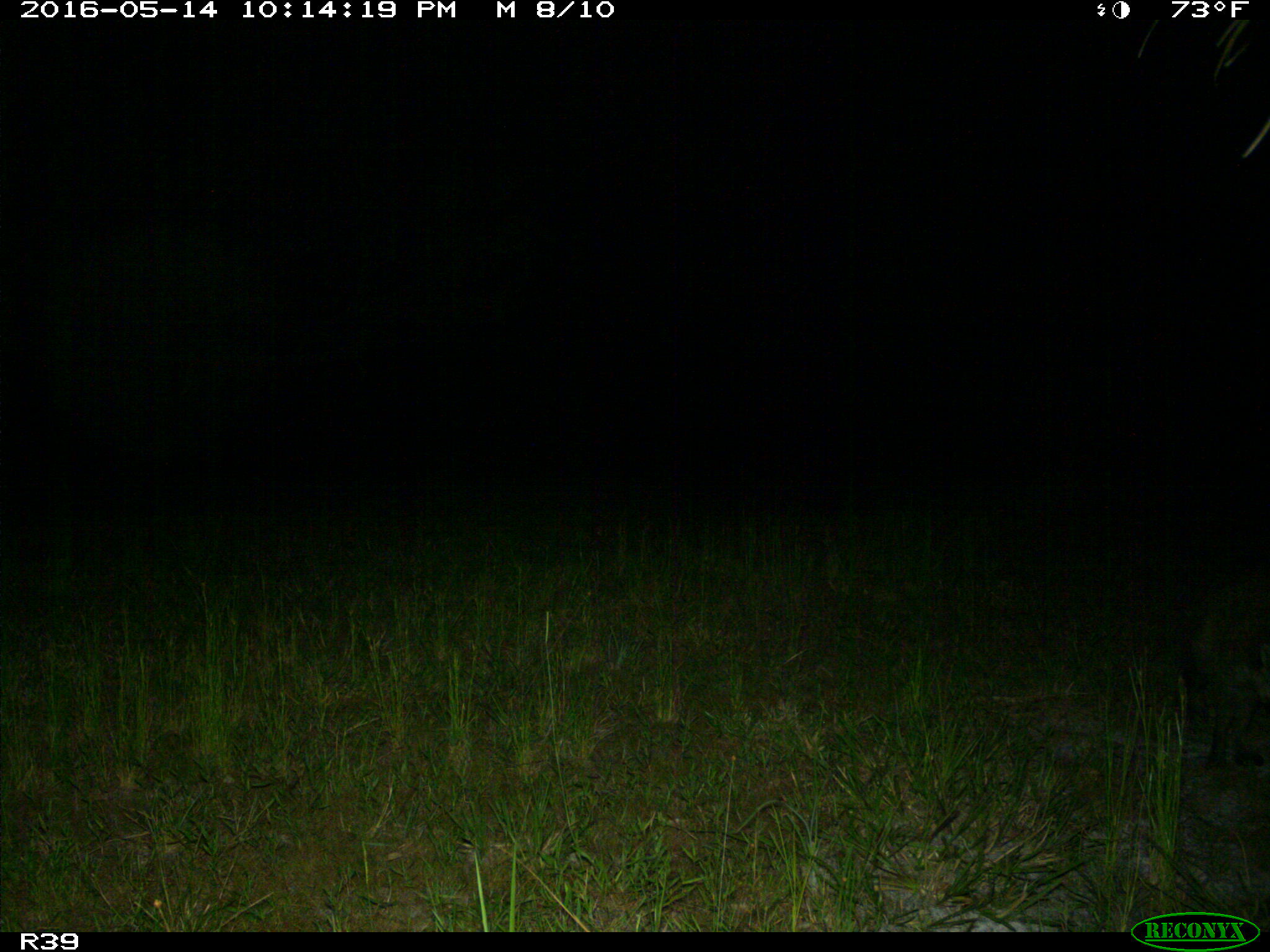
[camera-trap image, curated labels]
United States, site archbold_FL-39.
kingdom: Animalia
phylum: Chordata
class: Mammalia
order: Carnivora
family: Procyonidae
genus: Procyon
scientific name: Procyon lotor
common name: common raccoon